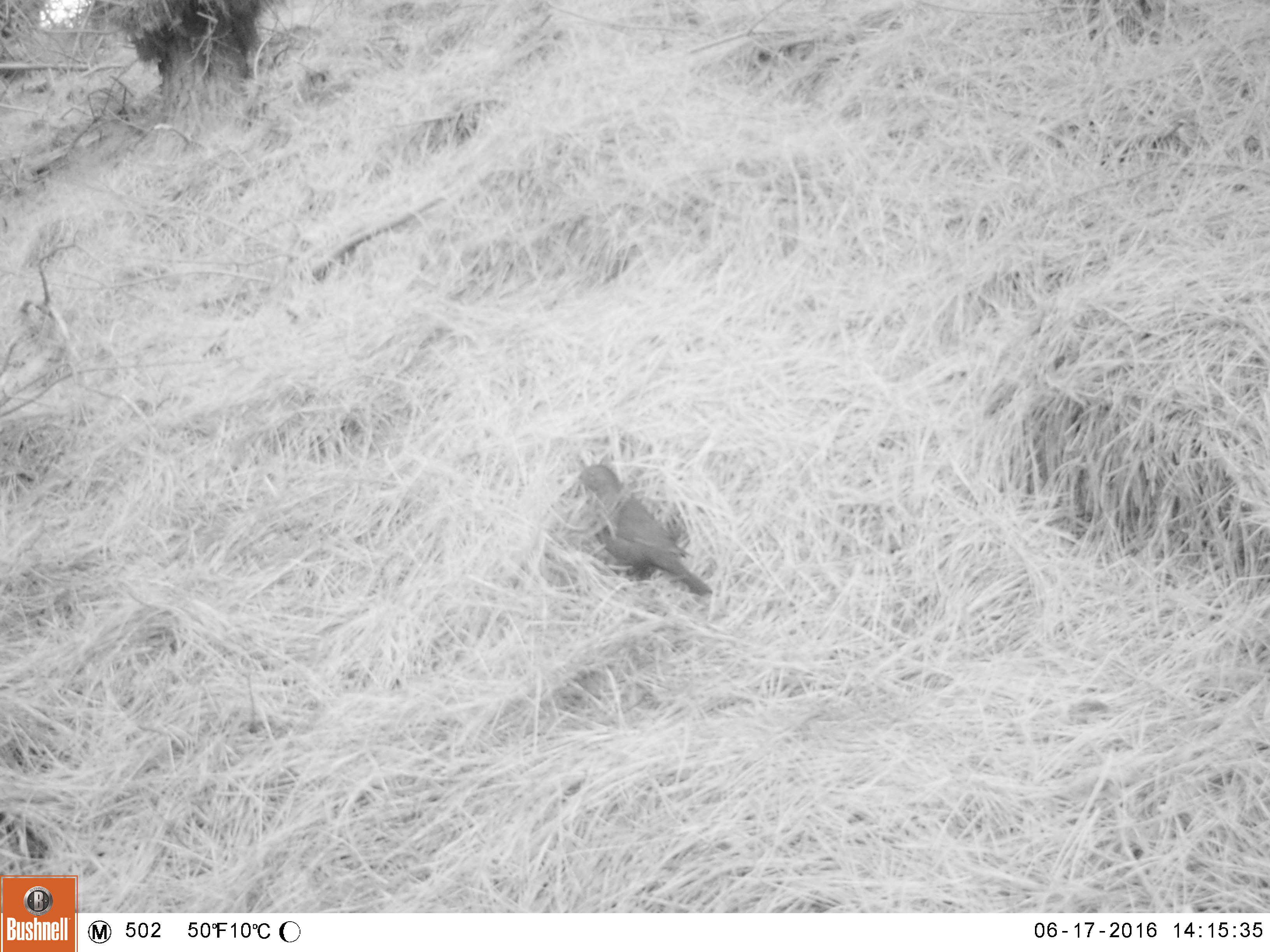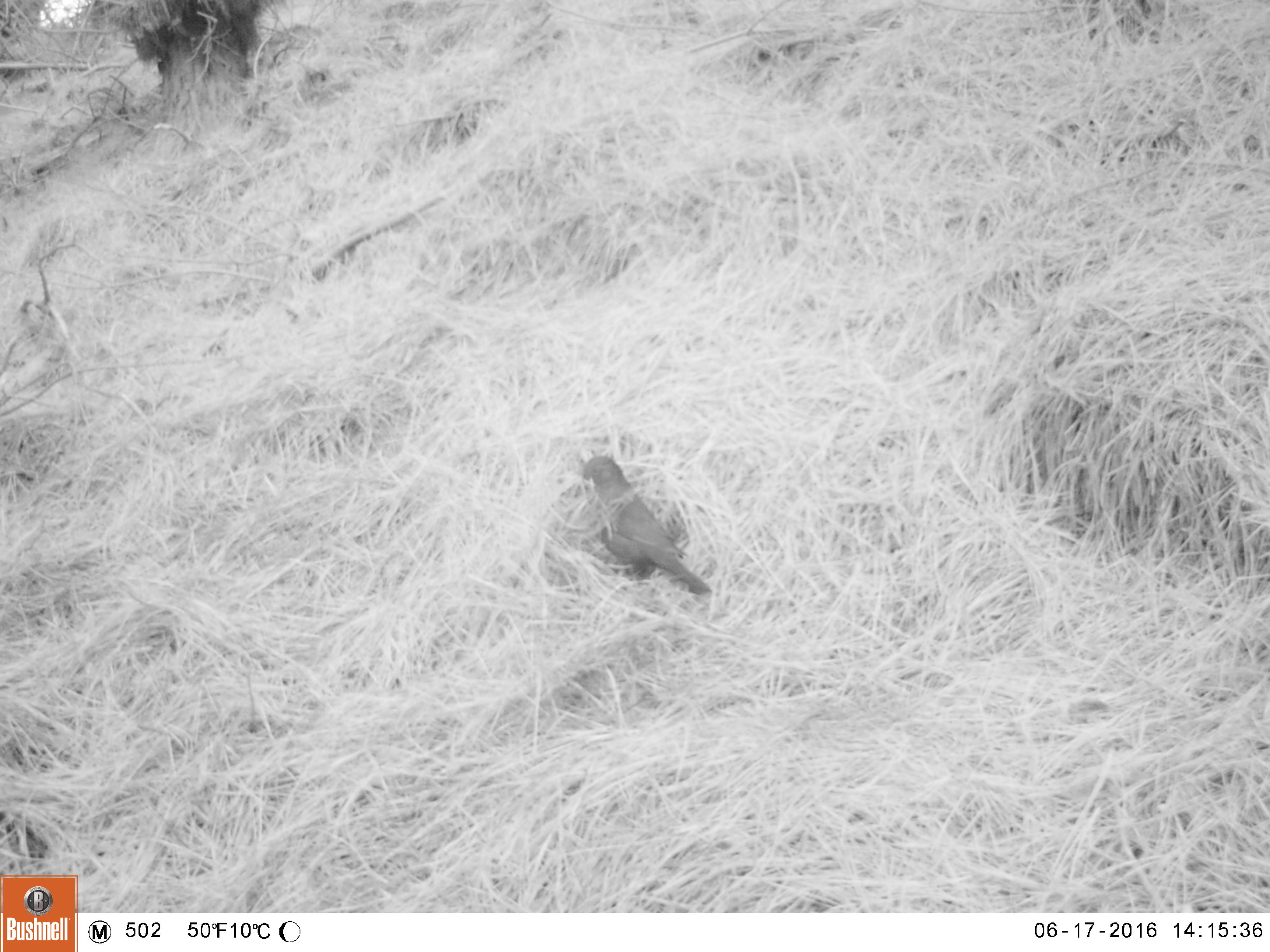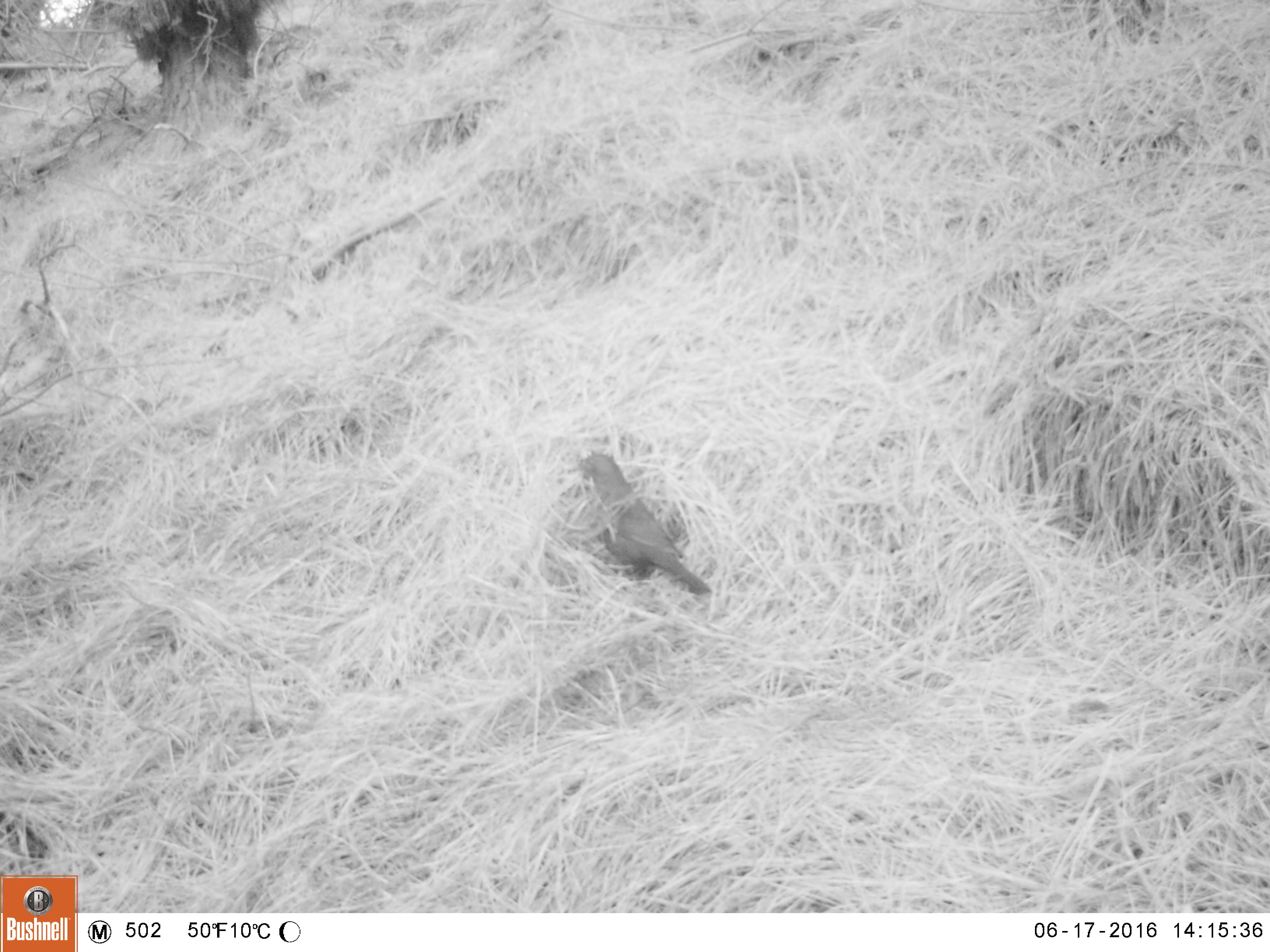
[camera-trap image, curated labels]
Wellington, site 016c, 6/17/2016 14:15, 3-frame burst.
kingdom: Animalia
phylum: Chordata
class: Aves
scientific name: Aves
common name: bird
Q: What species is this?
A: Bird (Aves).